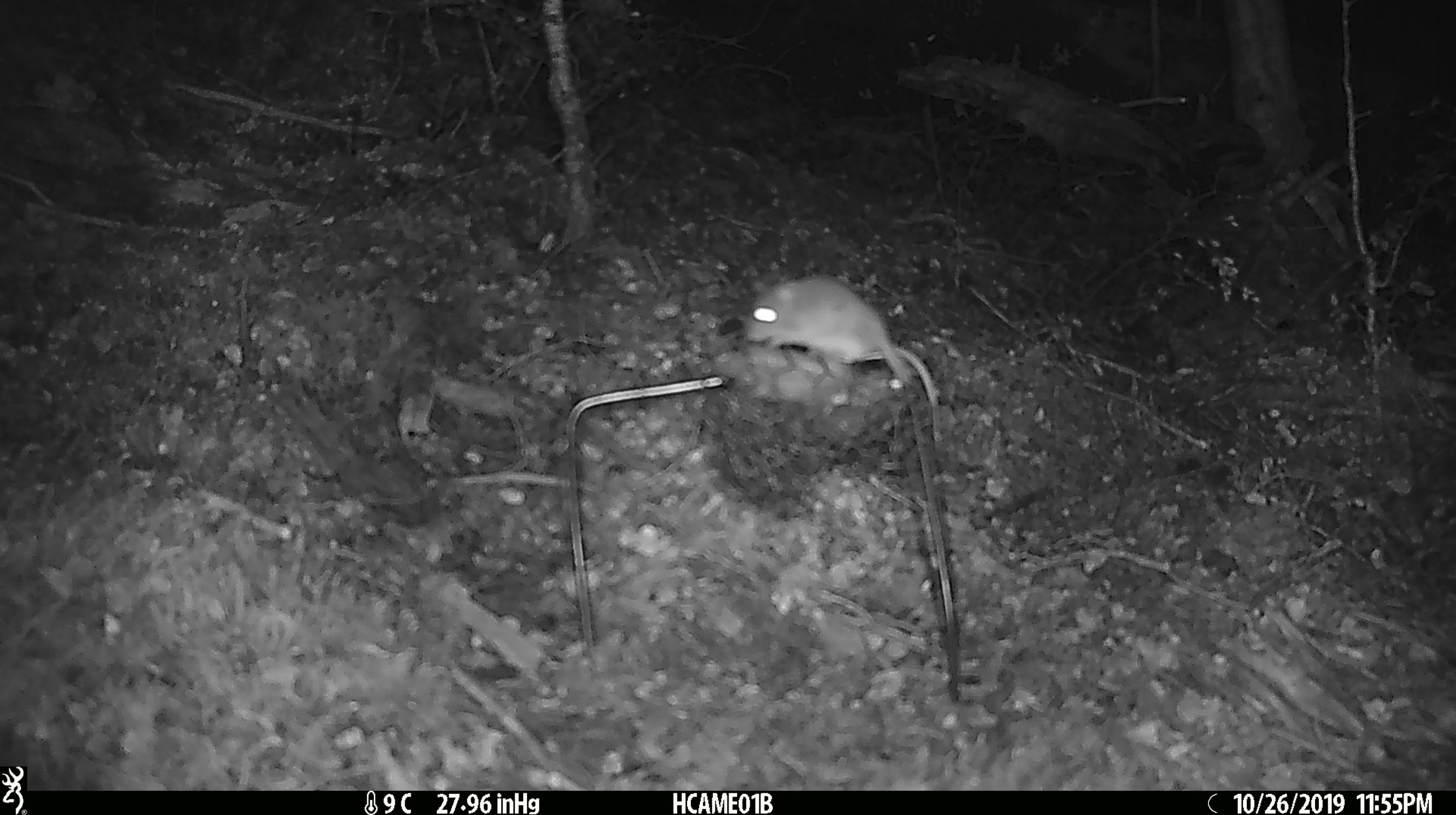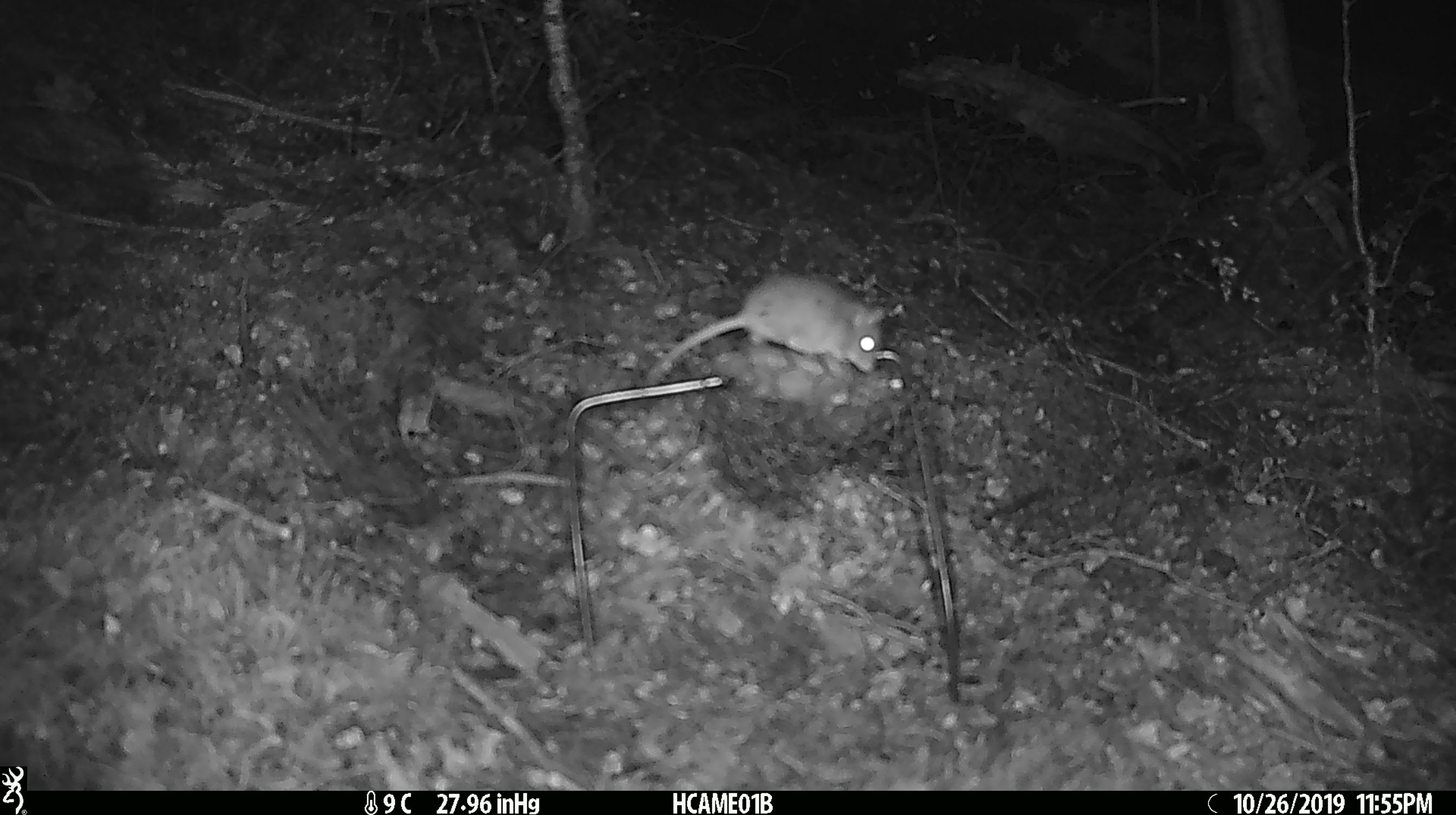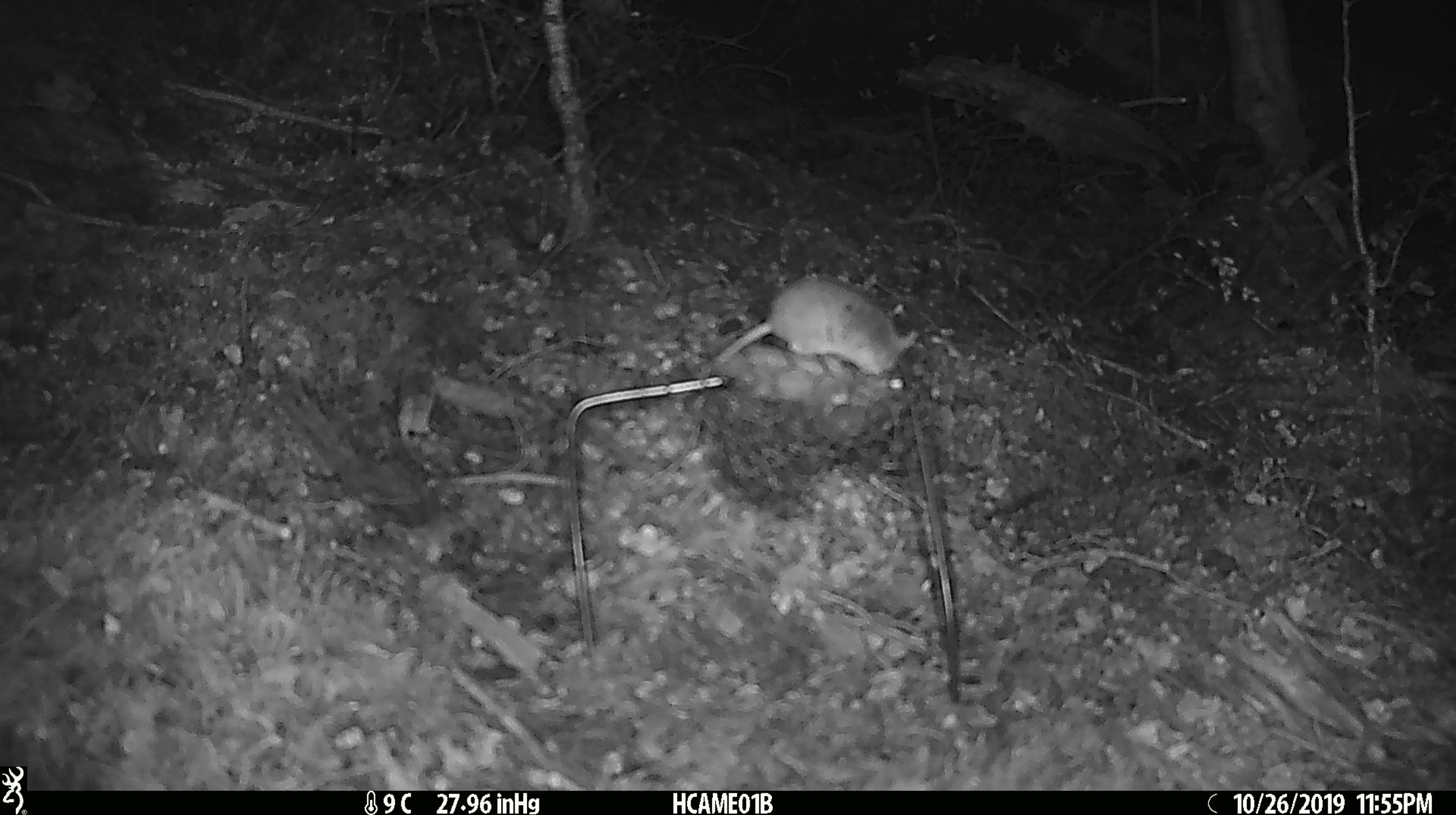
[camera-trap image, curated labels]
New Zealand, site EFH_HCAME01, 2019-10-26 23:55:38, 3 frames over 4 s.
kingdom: Animalia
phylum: Chordata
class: Mammalia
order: Rodentia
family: Muridae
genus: Mus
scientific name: Mus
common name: mouse